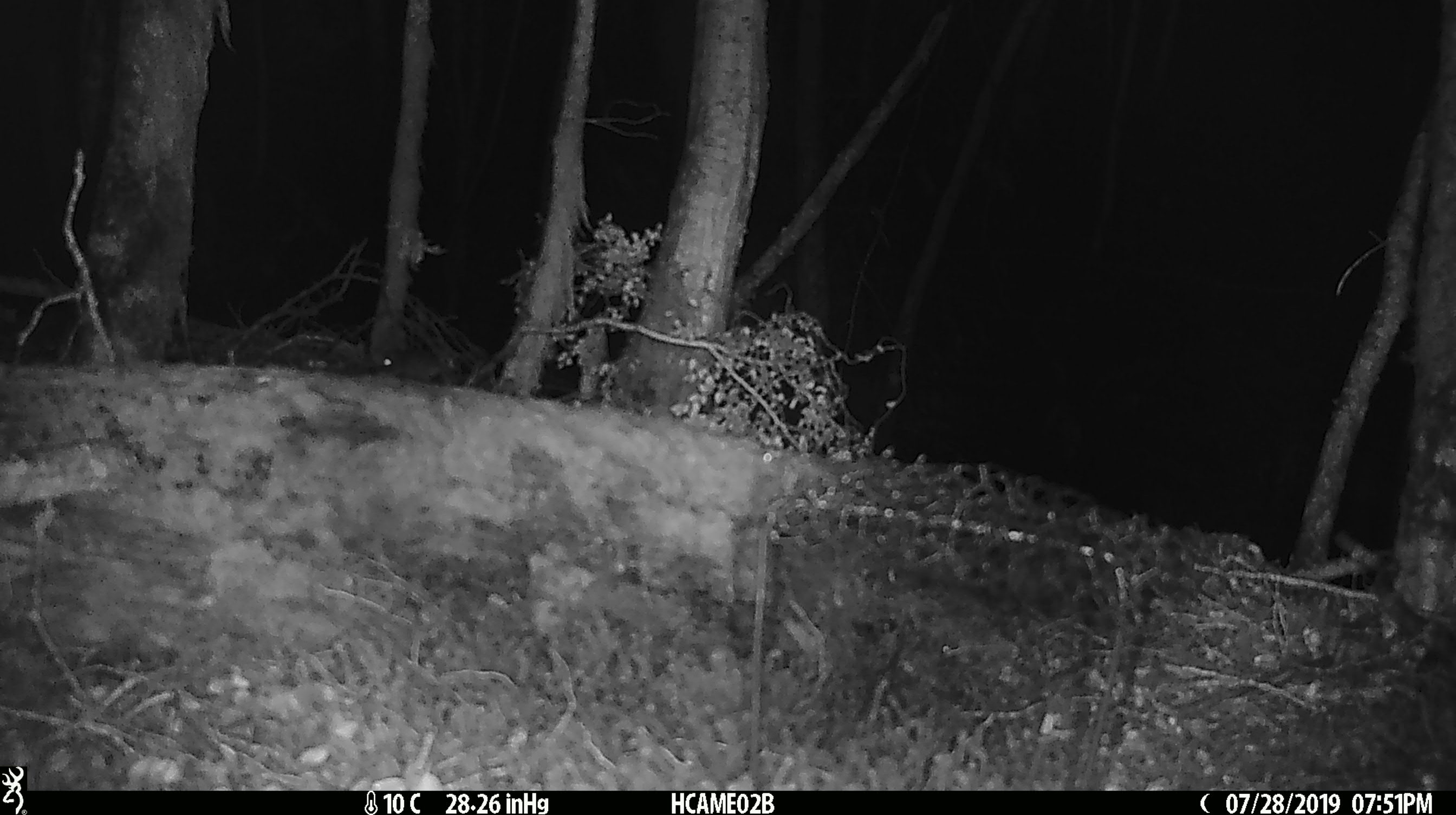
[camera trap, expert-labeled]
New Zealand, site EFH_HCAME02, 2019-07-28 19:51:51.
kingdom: Animalia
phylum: Chordata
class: Mammalia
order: Rodentia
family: Muridae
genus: Mus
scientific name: Mus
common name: mouse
Mouse (Mus).